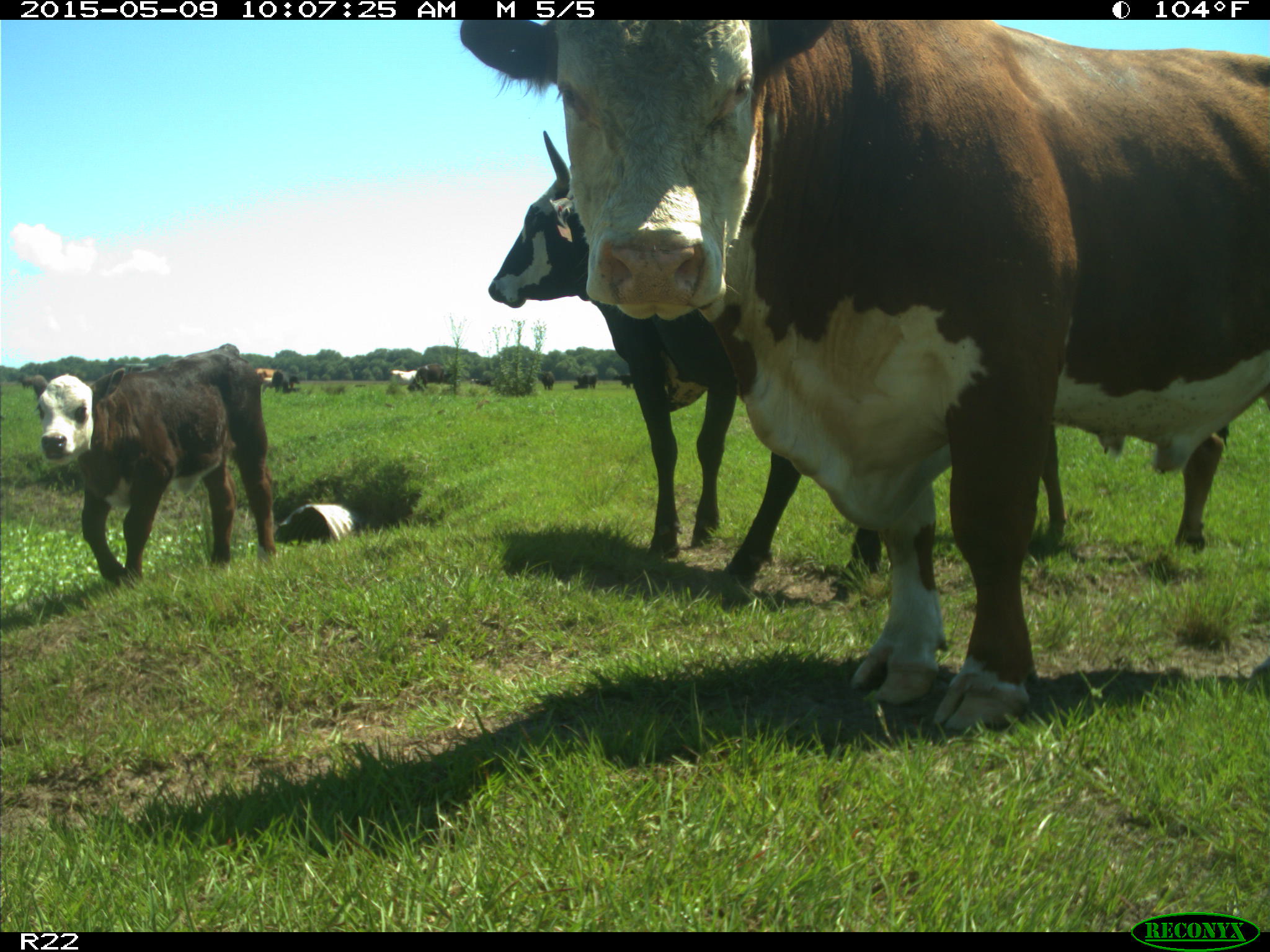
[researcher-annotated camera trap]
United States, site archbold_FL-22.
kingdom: Animalia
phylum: Chordata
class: Mammalia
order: Artiodactyla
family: Bovidae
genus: Bos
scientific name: Bos taurus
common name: domestic cow